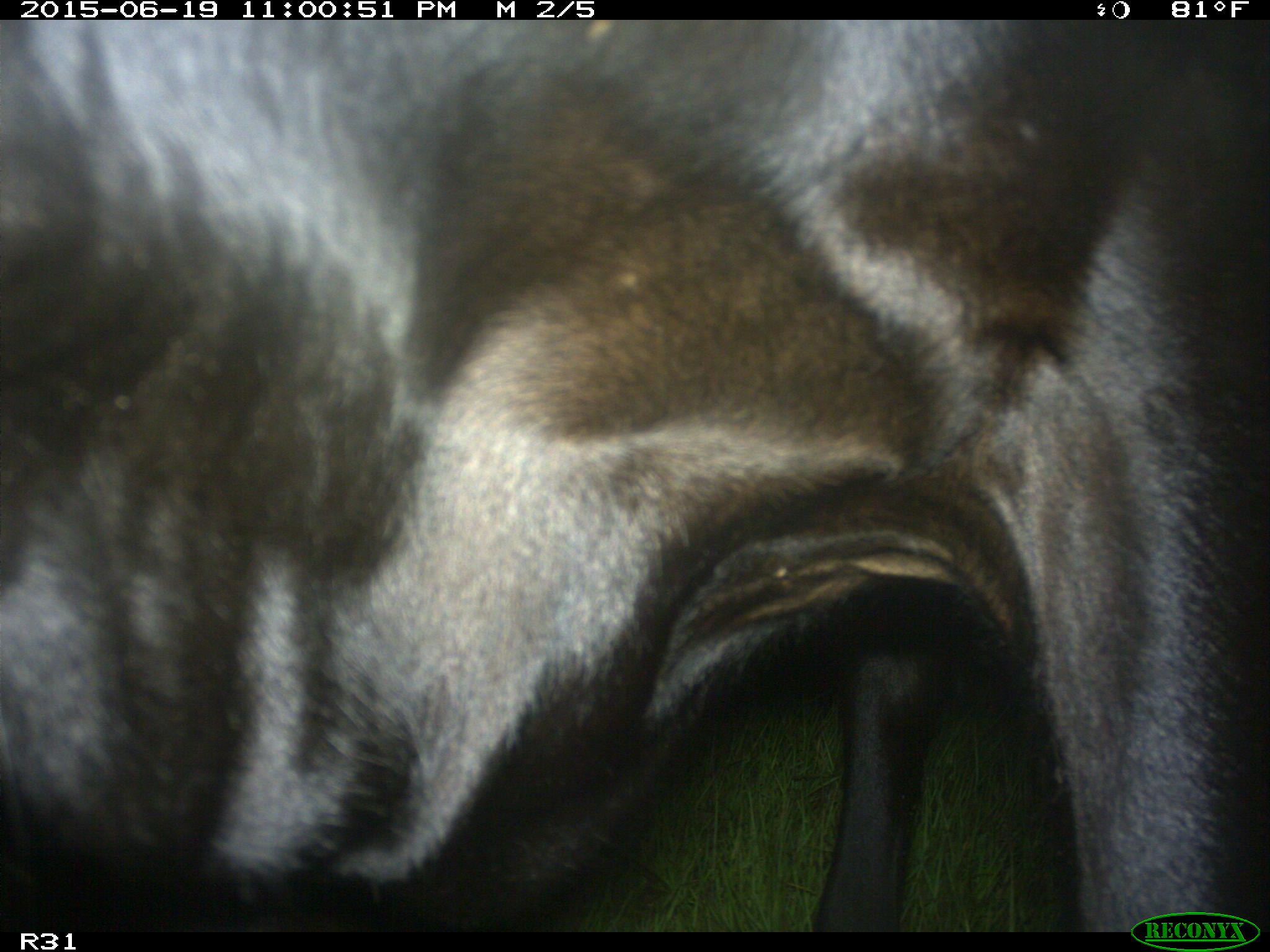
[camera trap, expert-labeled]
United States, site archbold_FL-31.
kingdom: Animalia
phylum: Chordata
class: Mammalia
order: Artiodactyla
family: Bovidae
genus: Bos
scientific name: Bos taurus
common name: domestic cow